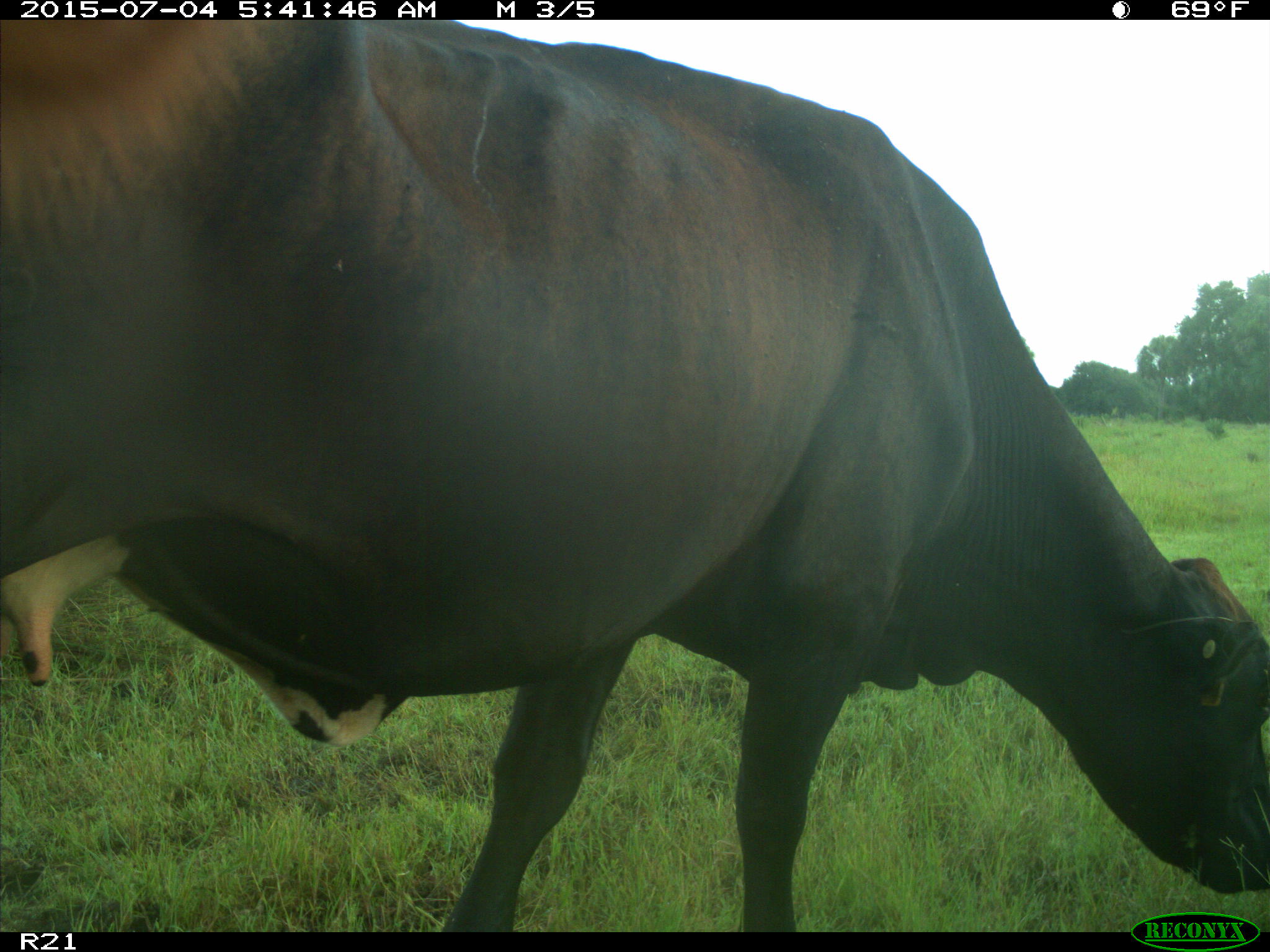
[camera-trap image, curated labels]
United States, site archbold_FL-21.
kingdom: Animalia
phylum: Chordata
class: Mammalia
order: Artiodactyla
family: Bovidae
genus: Bos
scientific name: Bos taurus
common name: domestic cow